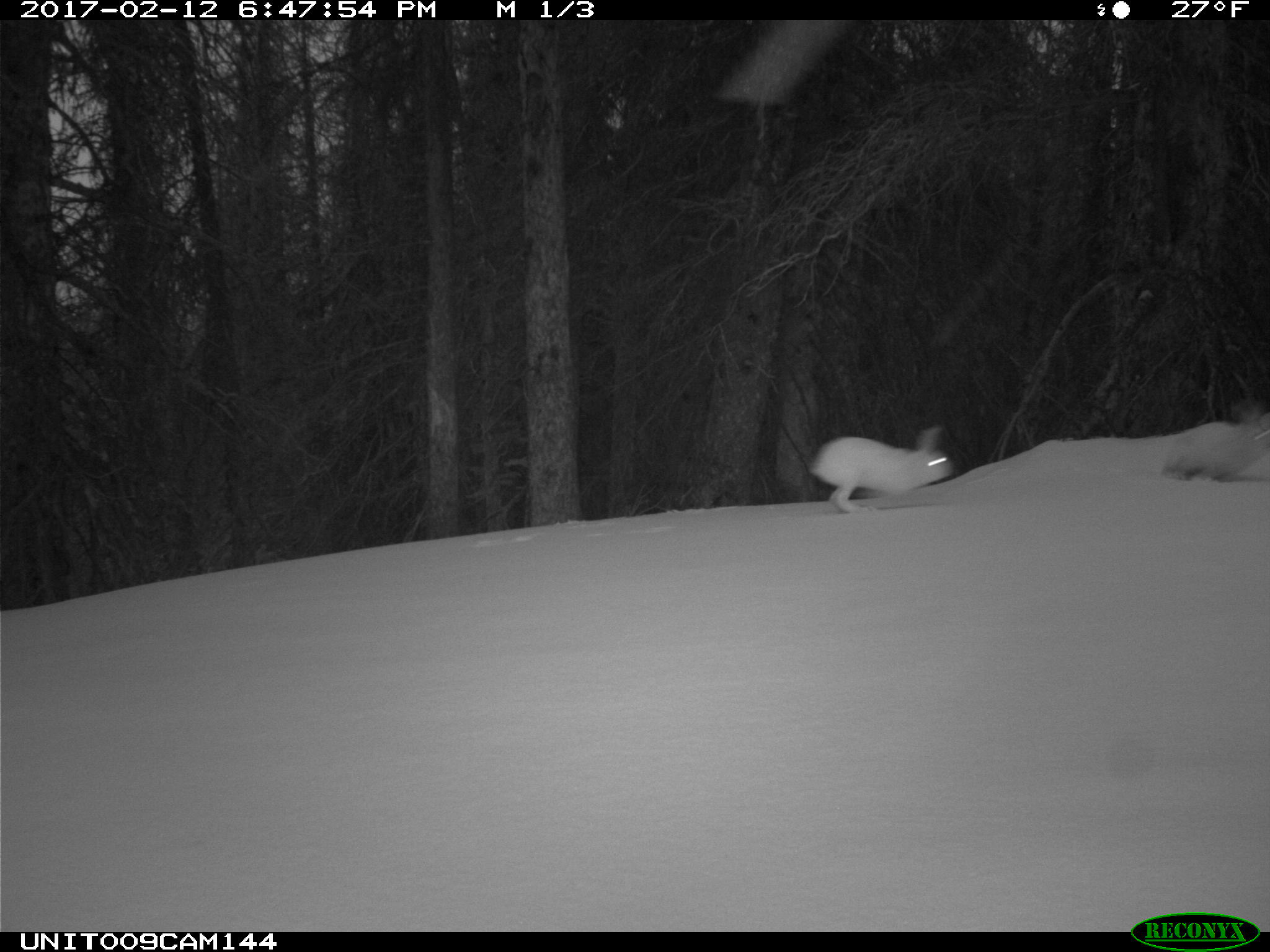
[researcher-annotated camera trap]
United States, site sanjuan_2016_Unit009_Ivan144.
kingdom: Animalia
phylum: Chordata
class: Mammalia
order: Lagomorpha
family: Leporidae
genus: Lepus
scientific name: Lepus americanus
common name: snowshoe hare